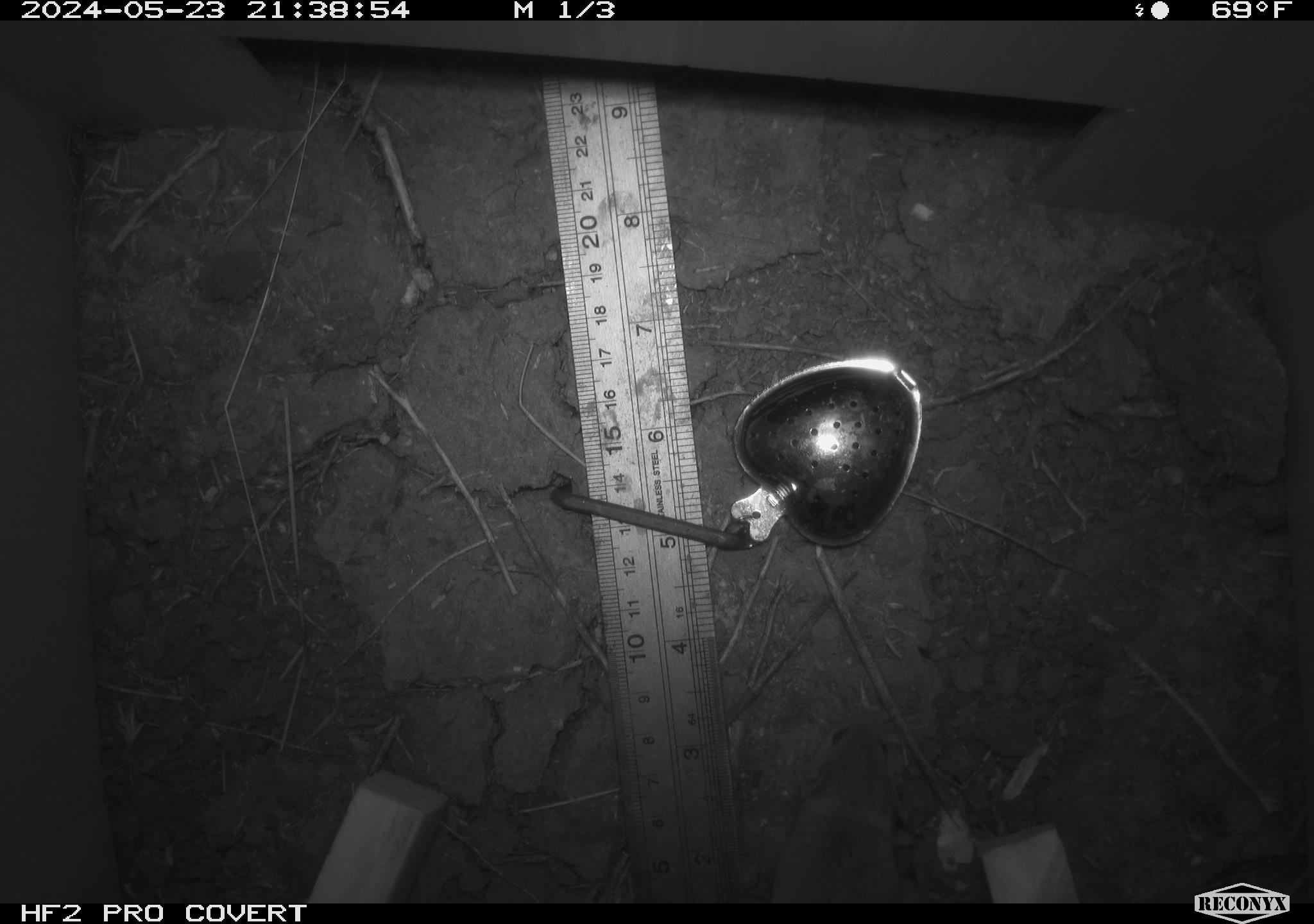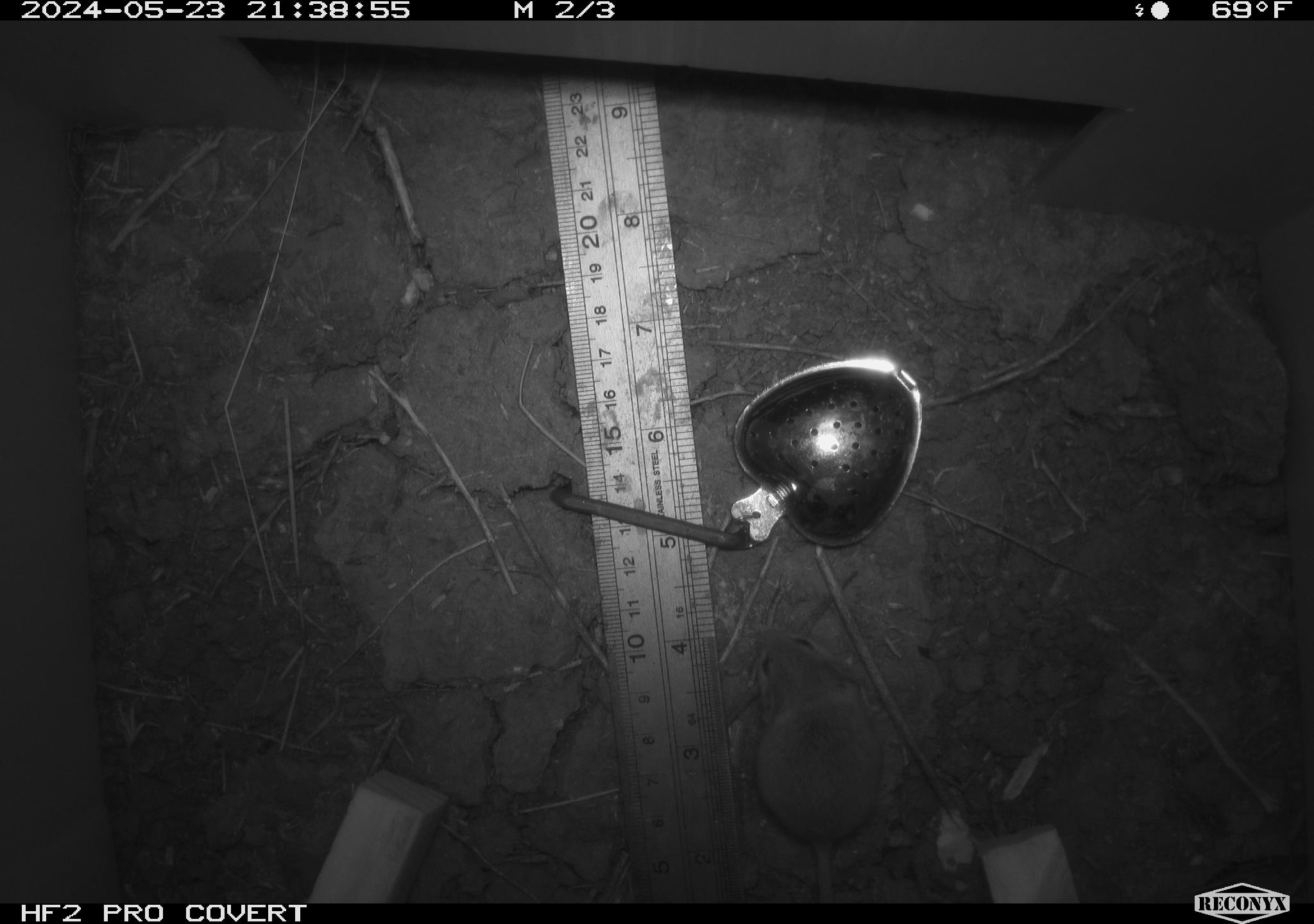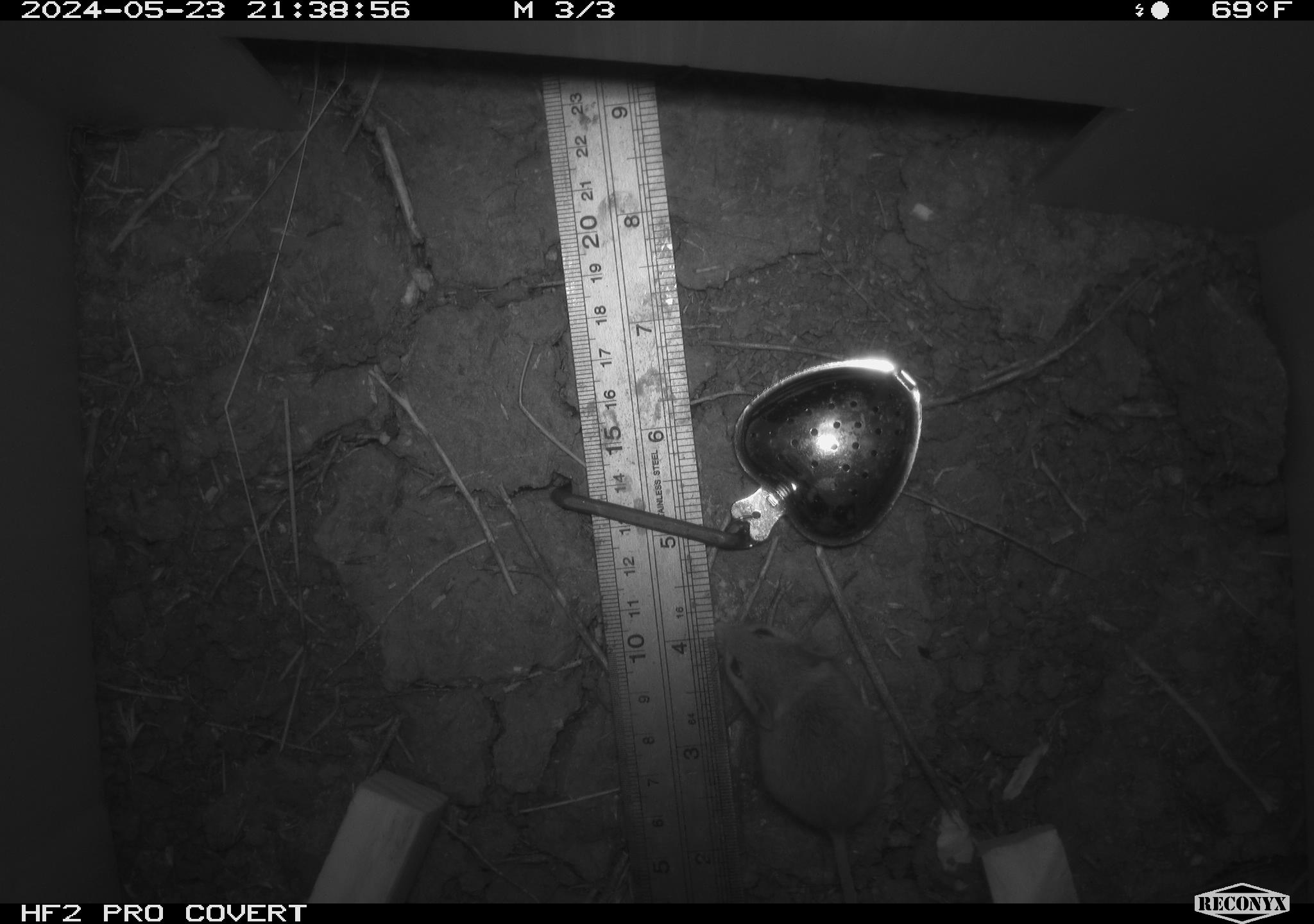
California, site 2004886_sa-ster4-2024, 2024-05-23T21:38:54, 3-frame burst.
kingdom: Animalia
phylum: Chordata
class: Mammalia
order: Rodentia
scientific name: Rodentia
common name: mouse species